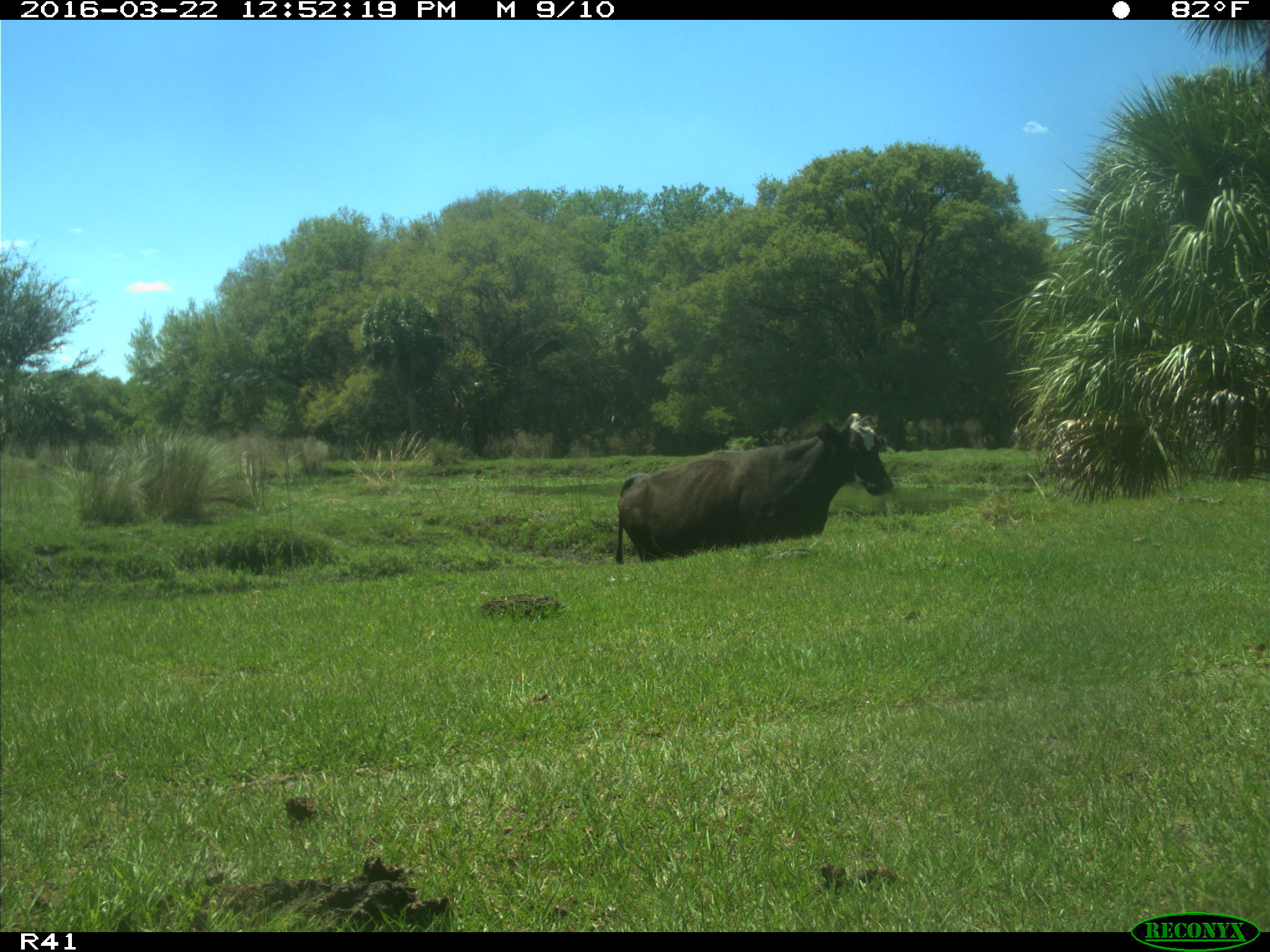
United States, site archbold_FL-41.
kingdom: Animalia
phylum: Chordata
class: Mammalia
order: Artiodactyla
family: Bovidae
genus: Bos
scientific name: Bos taurus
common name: domestic cow